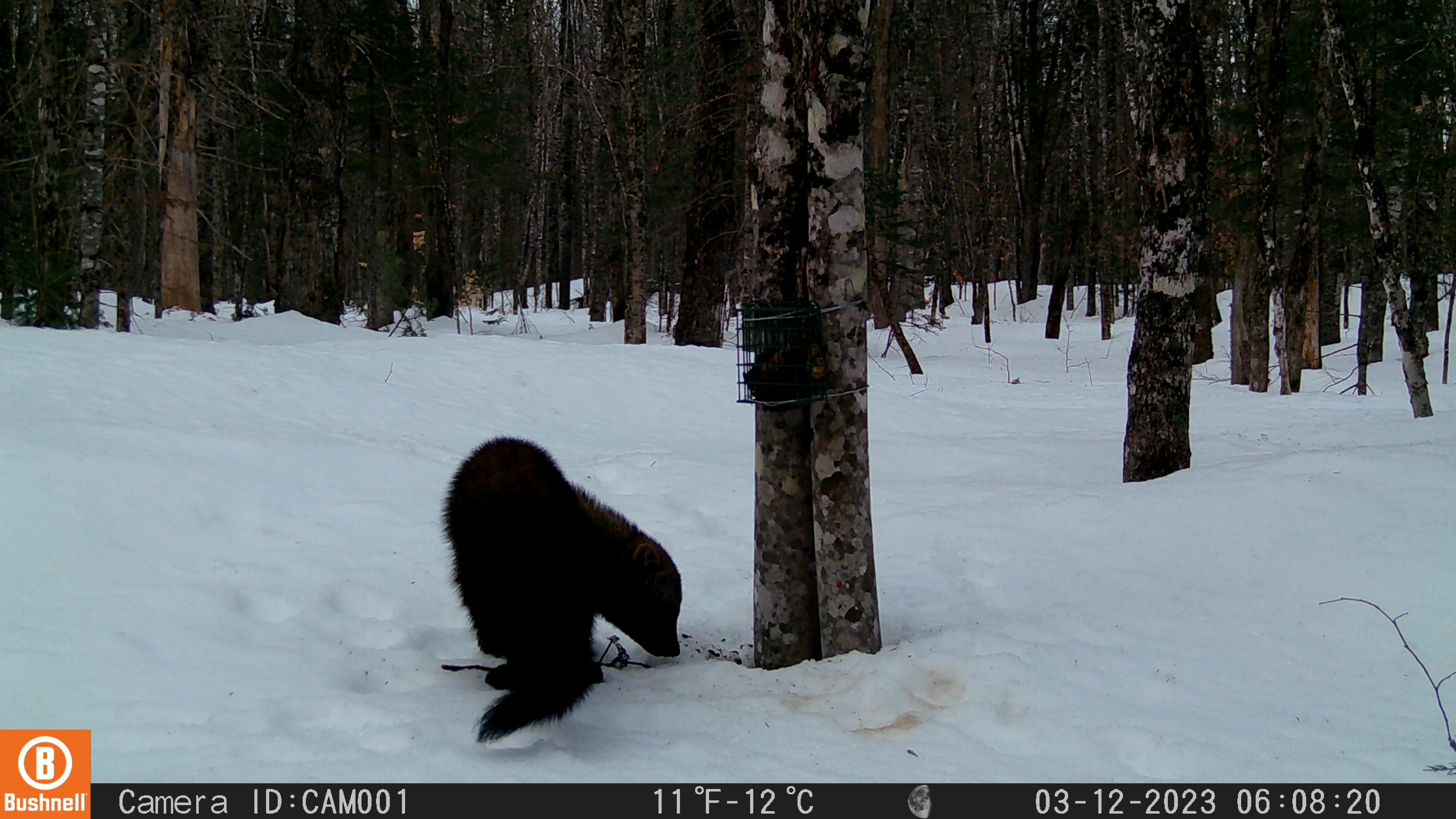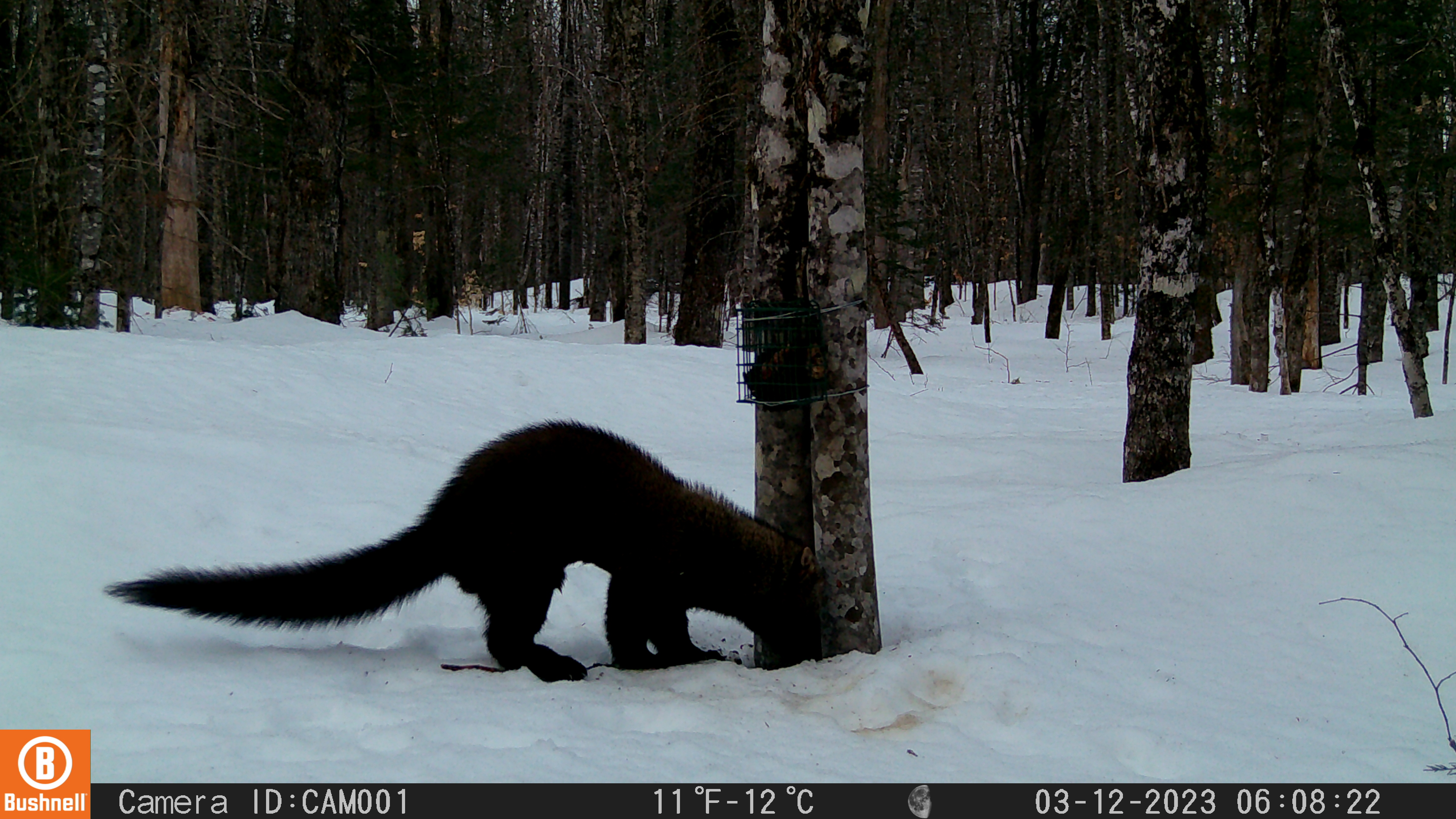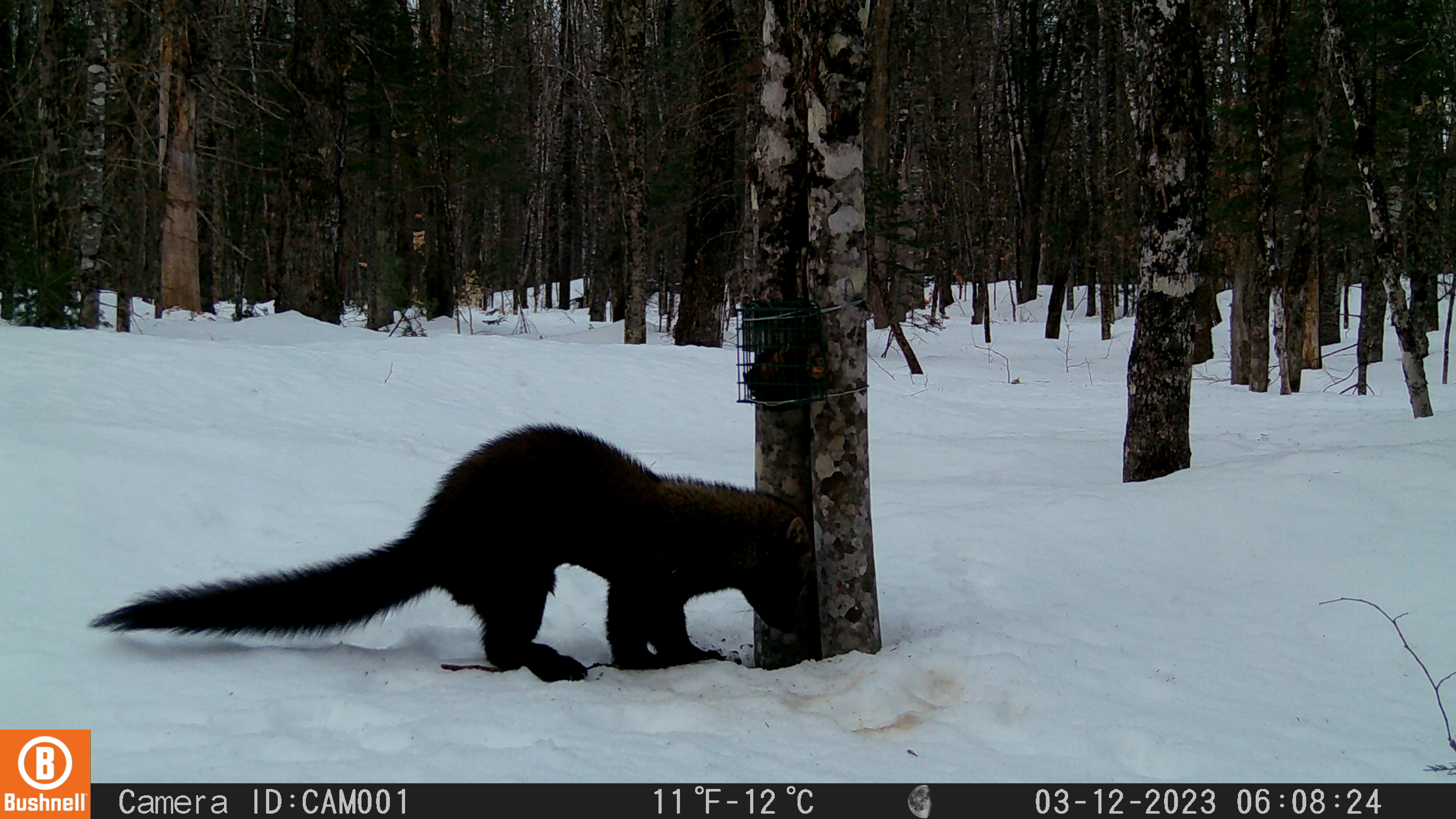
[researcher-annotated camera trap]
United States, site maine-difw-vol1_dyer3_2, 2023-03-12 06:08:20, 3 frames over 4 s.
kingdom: Animalia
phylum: Chordata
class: Mammalia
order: Carnivora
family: Mustelidae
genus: Pekania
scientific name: Pekania pennanti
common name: fisher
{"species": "fisher (Pekania pennanti)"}